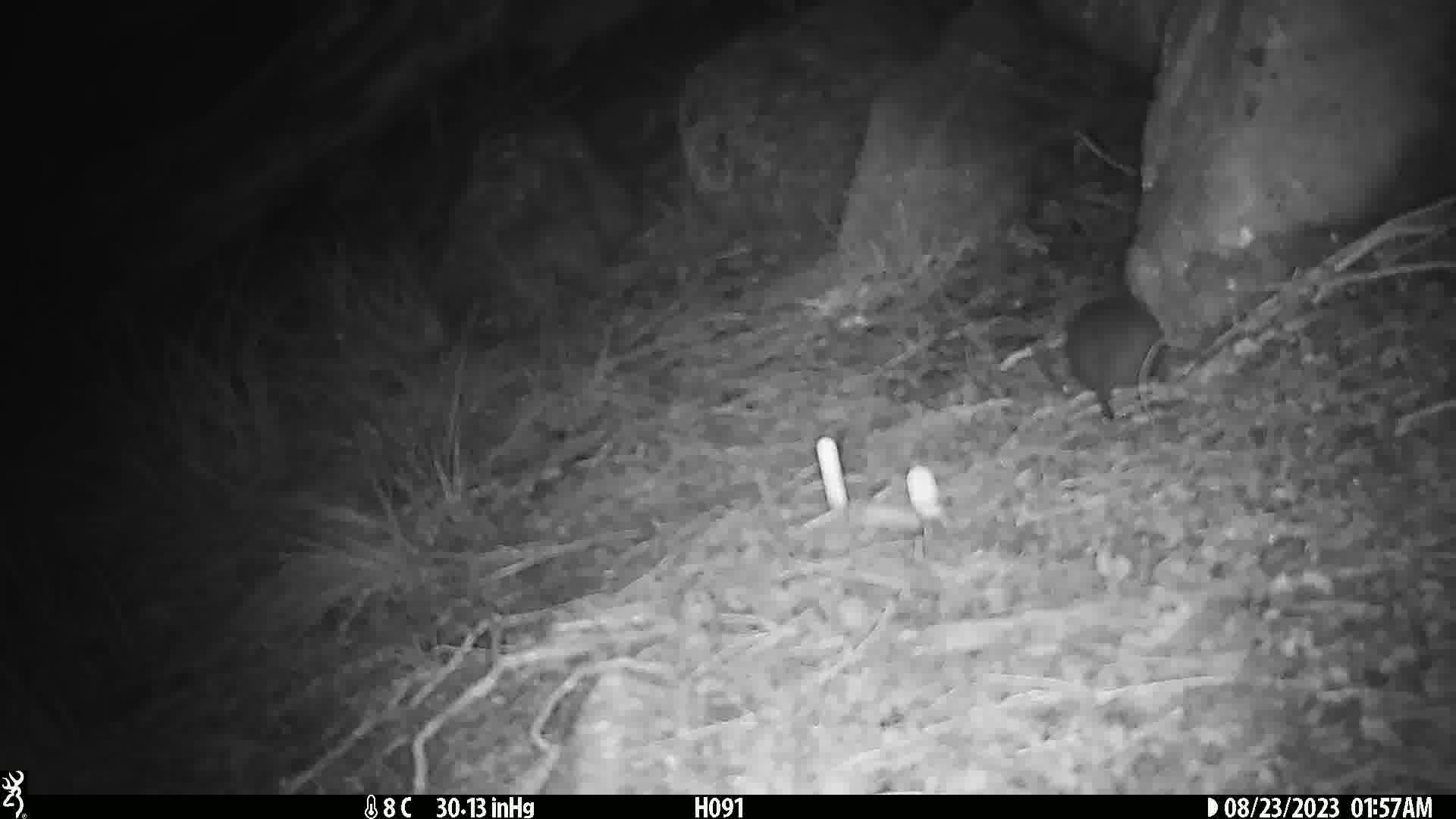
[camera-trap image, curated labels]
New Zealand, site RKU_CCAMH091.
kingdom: Animalia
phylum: Chordata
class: Mammalia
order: Rodentia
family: Muridae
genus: Rattus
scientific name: Rattus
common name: rat